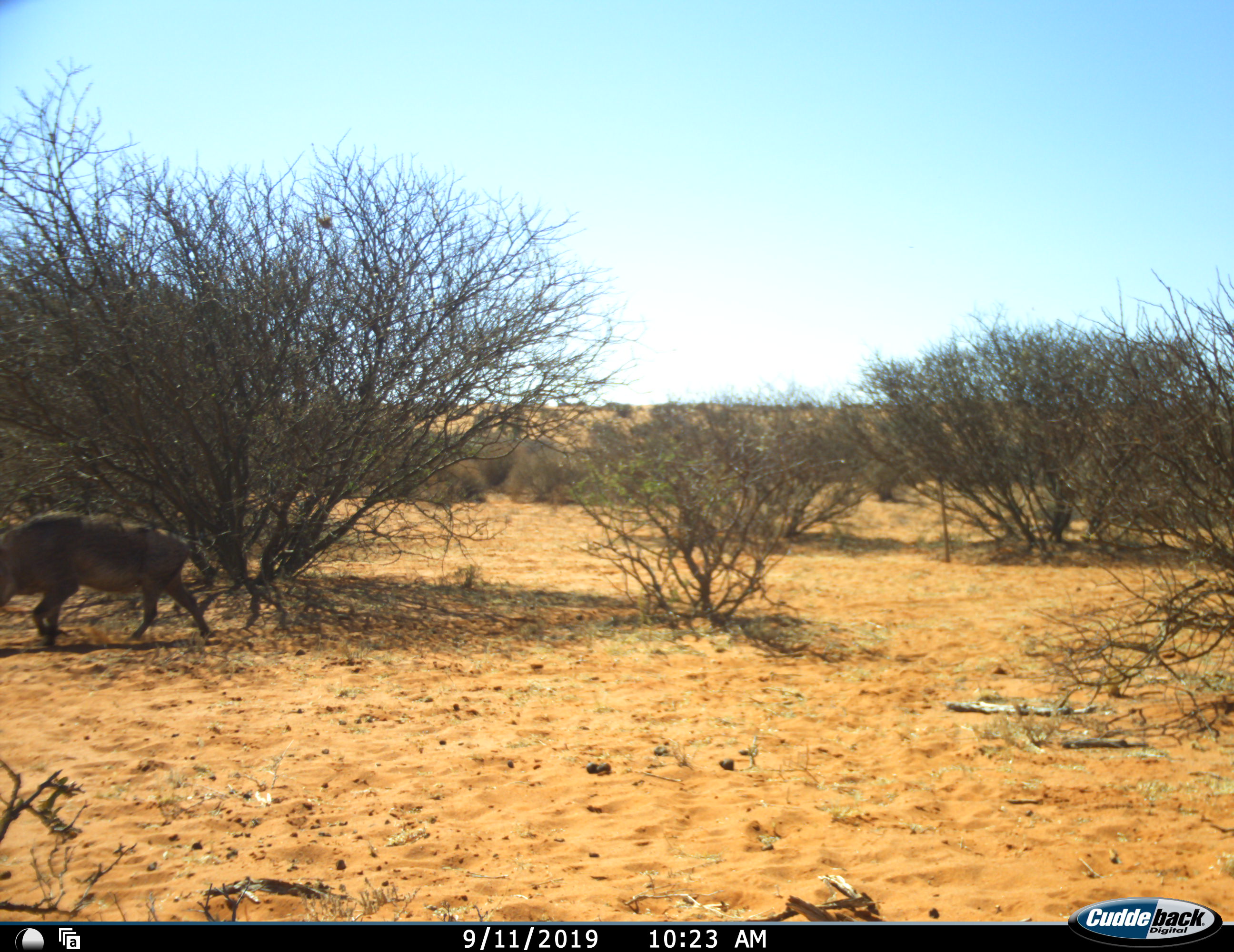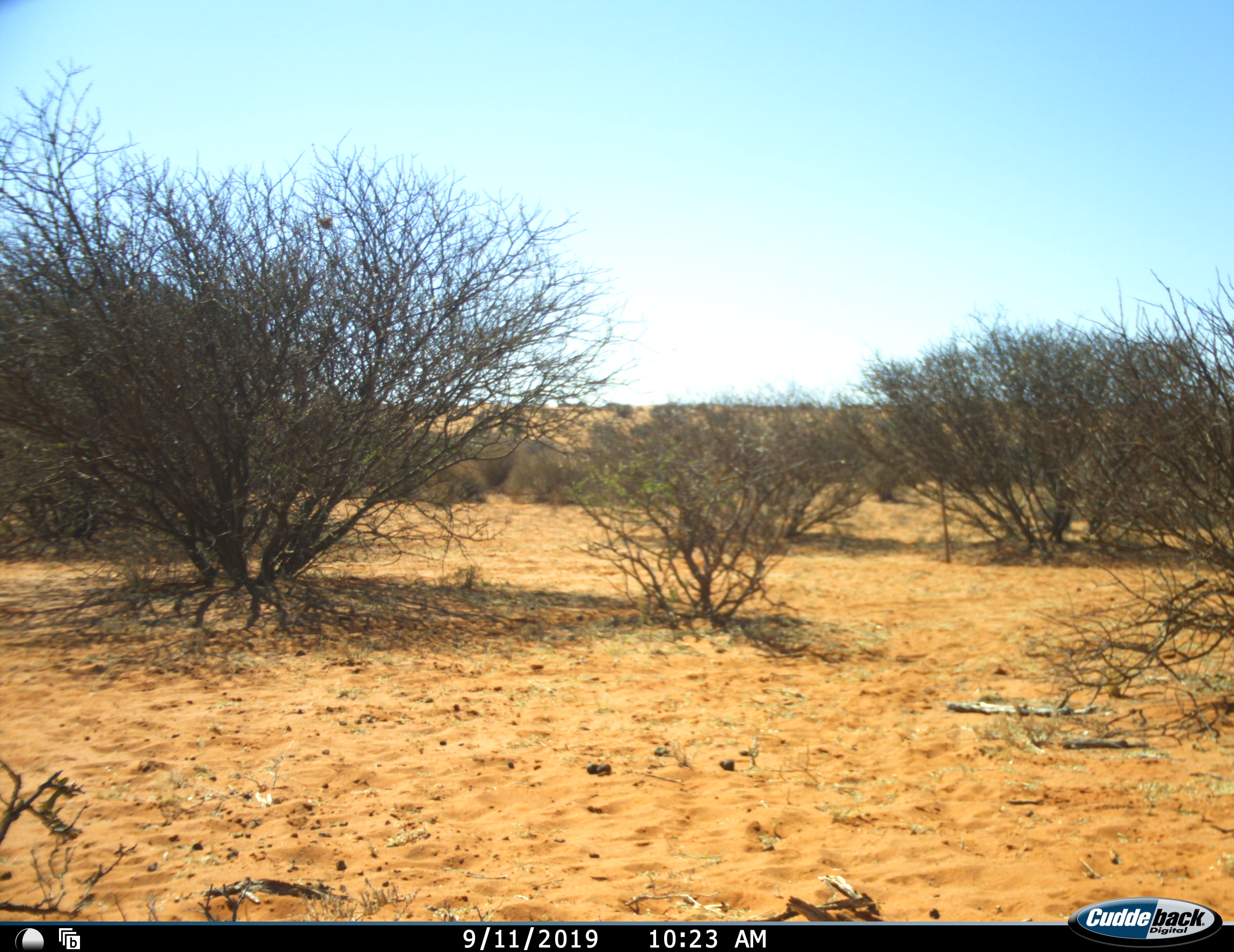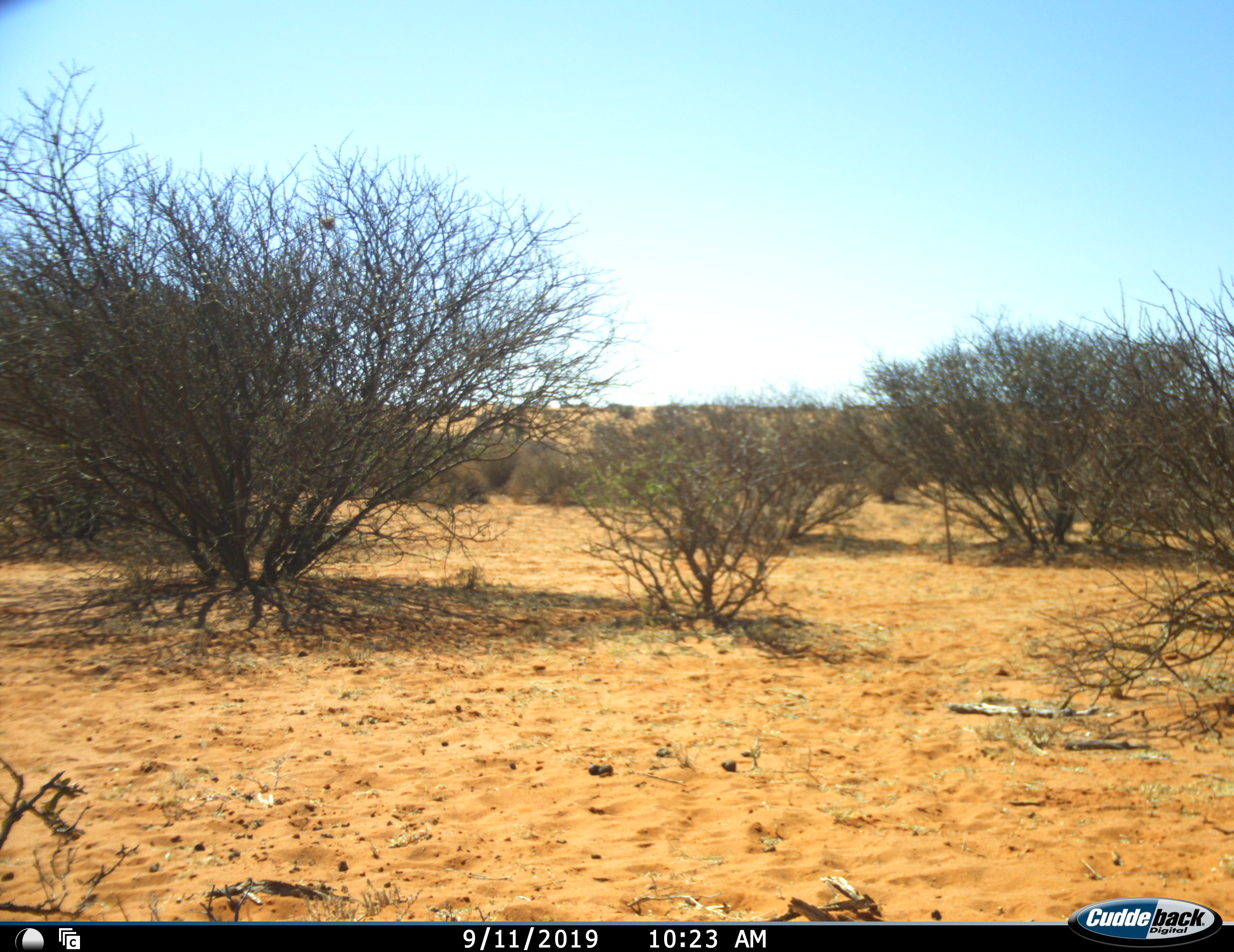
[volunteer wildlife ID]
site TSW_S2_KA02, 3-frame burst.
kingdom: Animalia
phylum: Chordata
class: Mammalia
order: Artiodactyla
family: Suidae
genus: Phacochoerus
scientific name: Phacochoerus africanus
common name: warthog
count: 1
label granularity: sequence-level